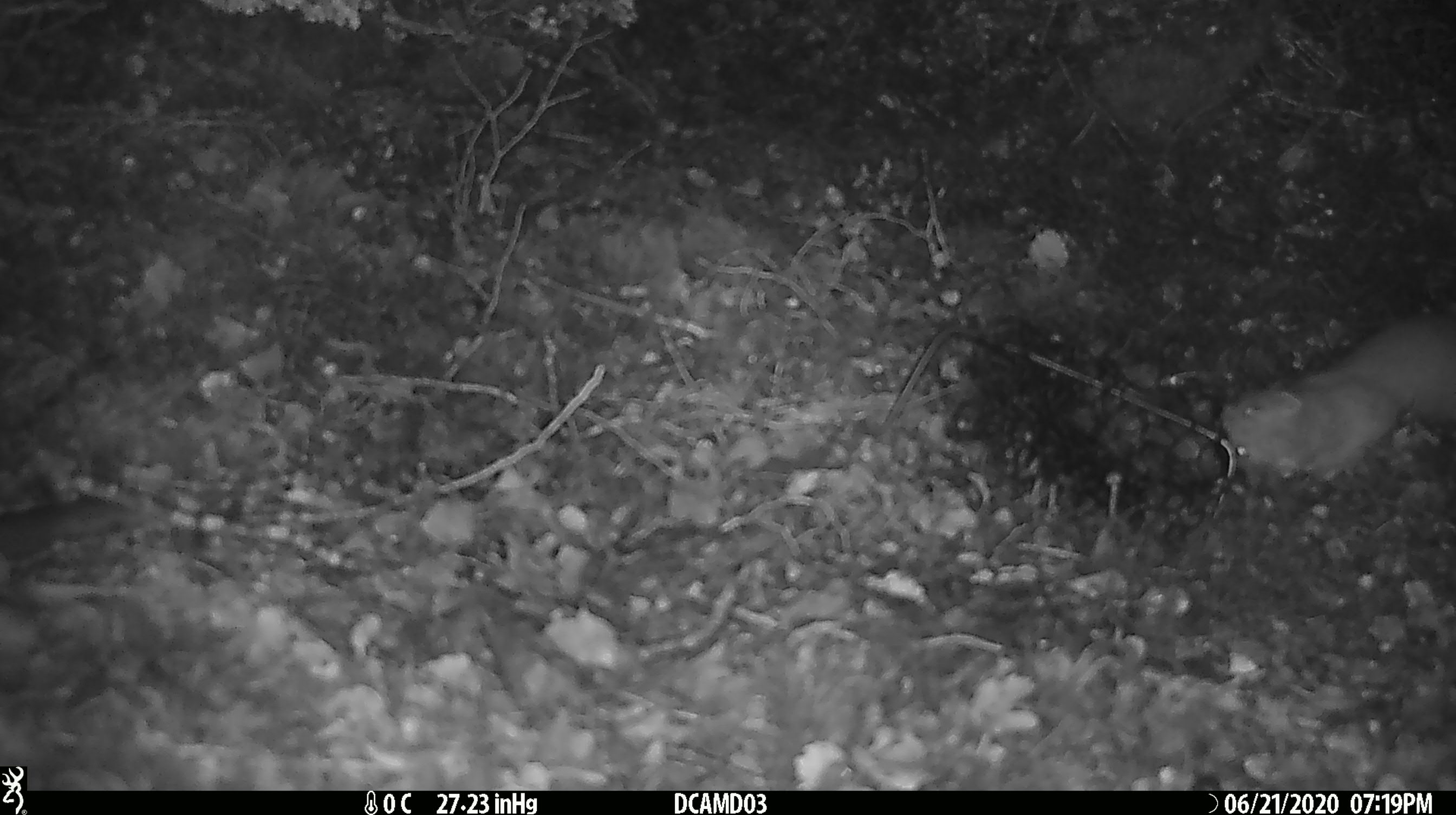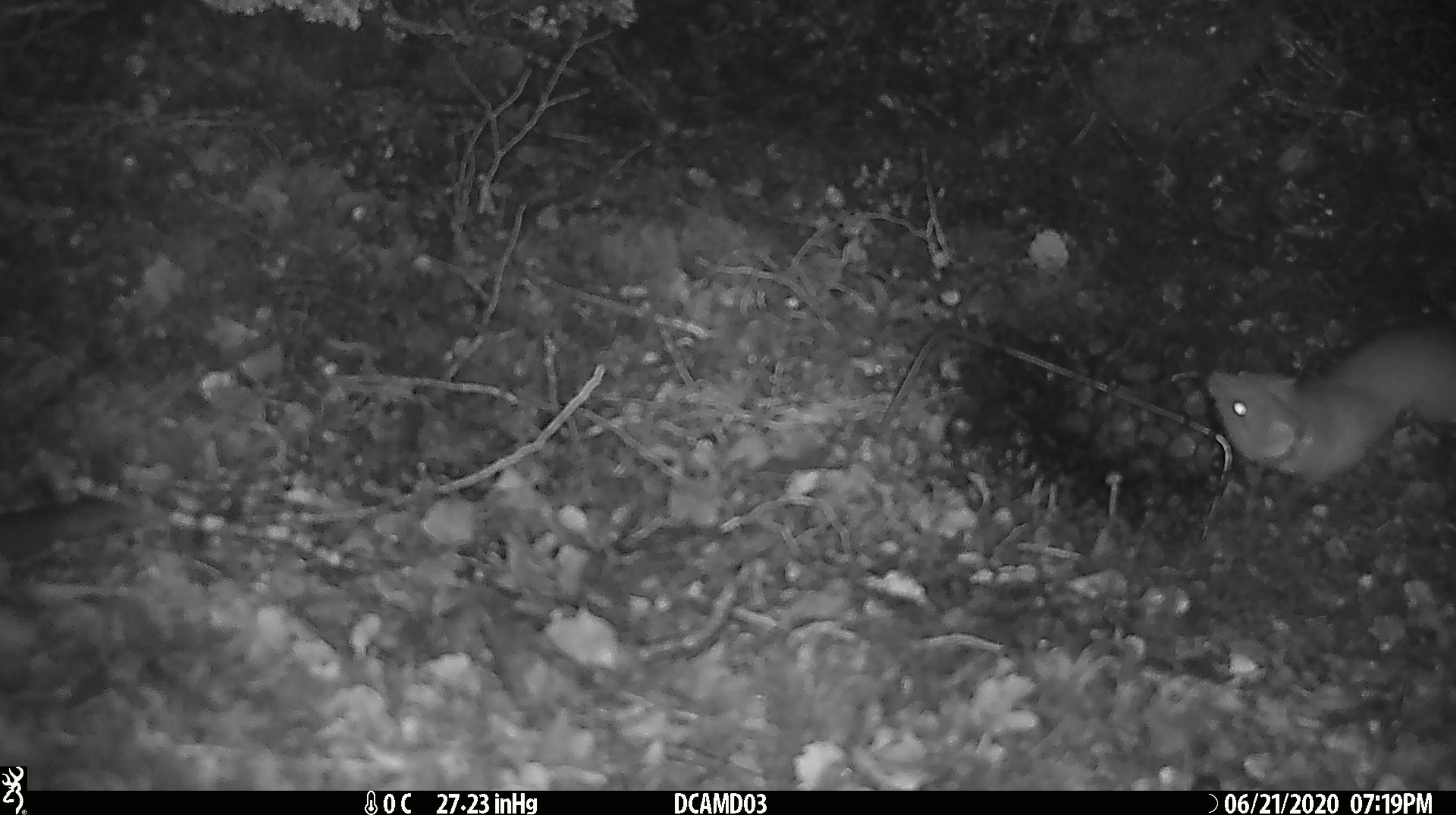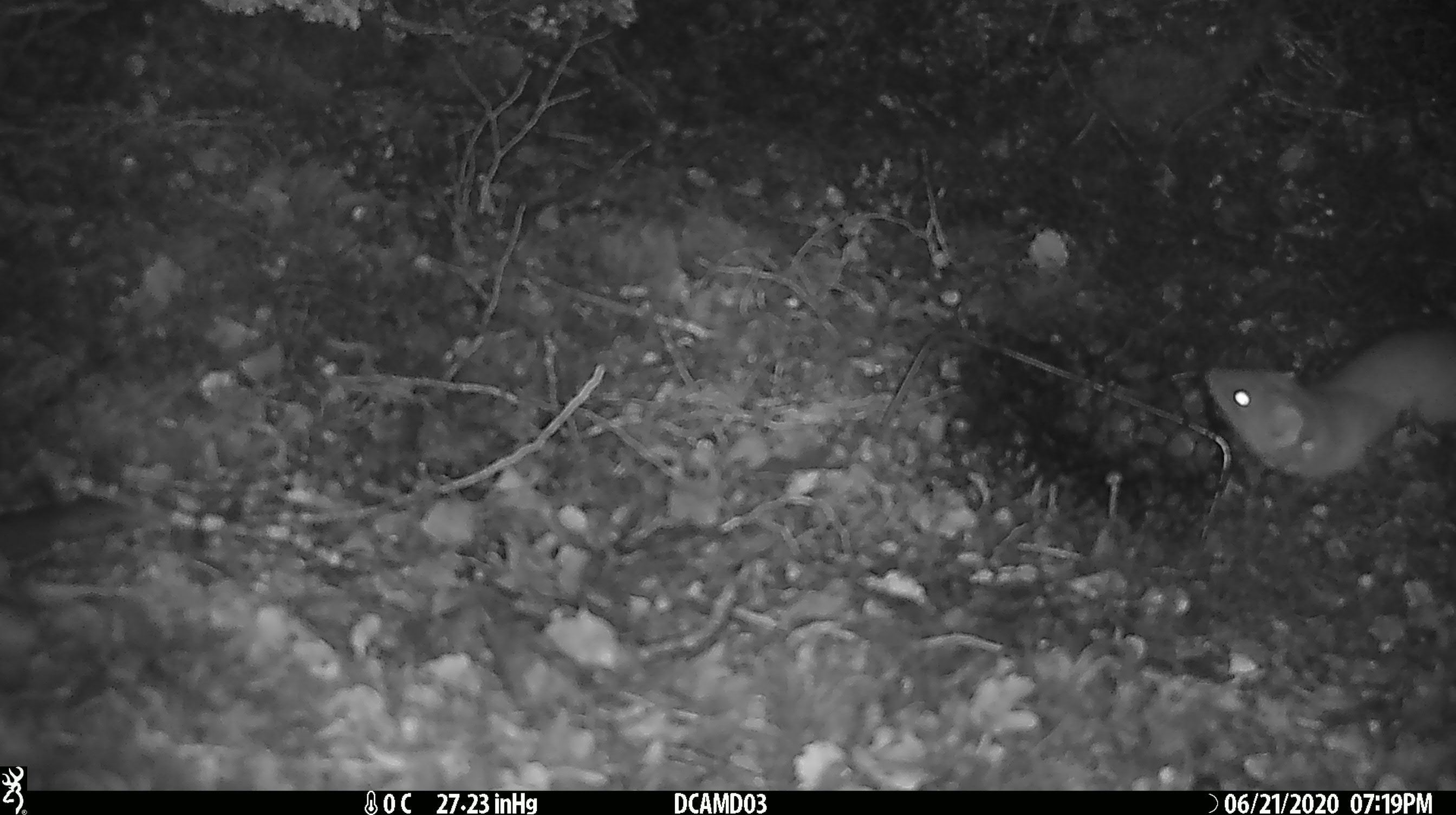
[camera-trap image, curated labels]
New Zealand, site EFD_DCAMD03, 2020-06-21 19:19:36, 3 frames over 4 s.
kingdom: Animalia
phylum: Chordata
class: Mammalia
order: Carnivora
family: Mustelidae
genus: Mustela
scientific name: Mustela erminea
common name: stoat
Stoat (Mustela erminea).